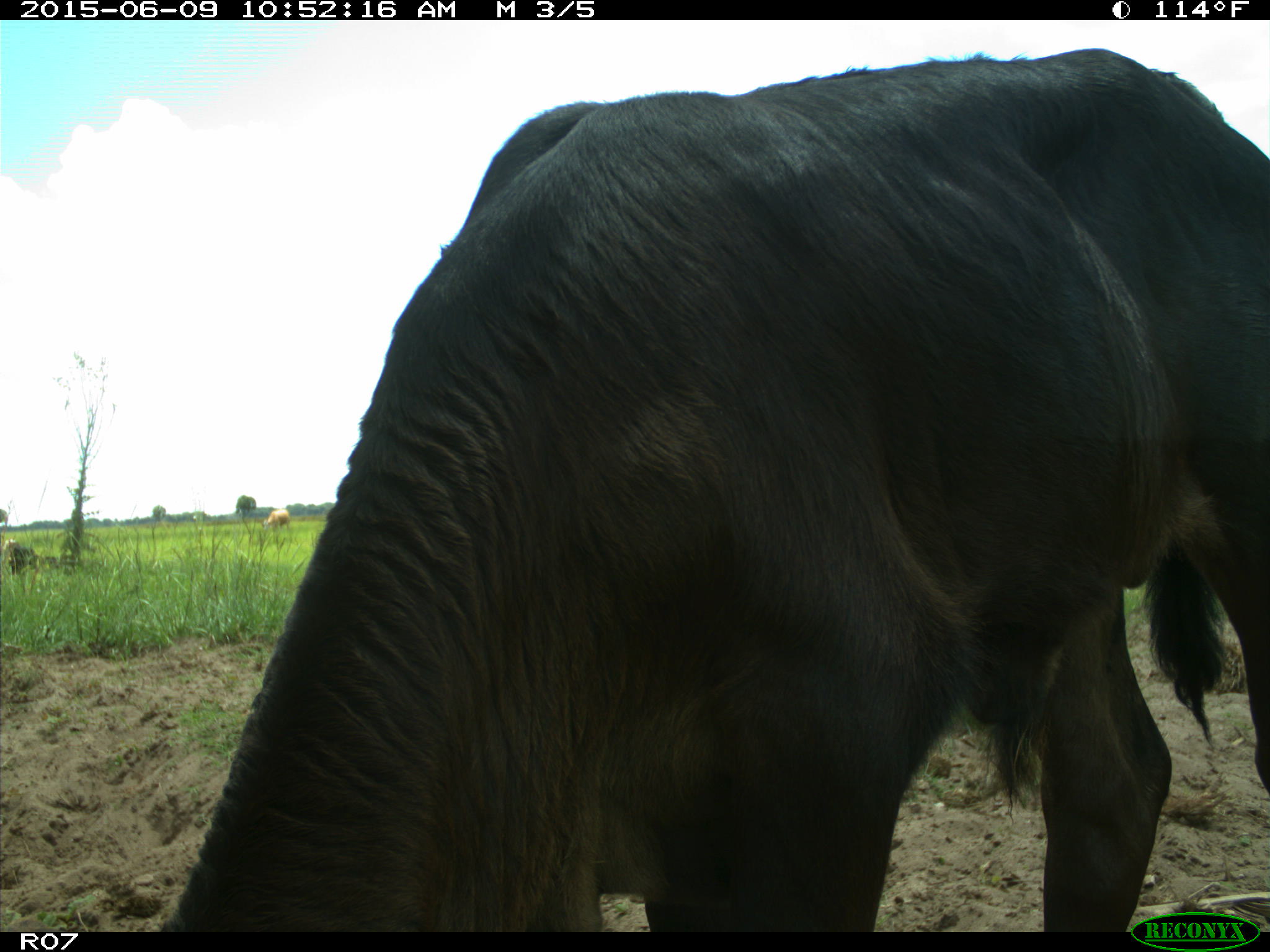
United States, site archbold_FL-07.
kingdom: Animalia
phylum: Chordata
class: Mammalia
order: Artiodactyla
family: Bovidae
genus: Bos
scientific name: Bos taurus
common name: domestic cow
Bos taurus (domestic cow).